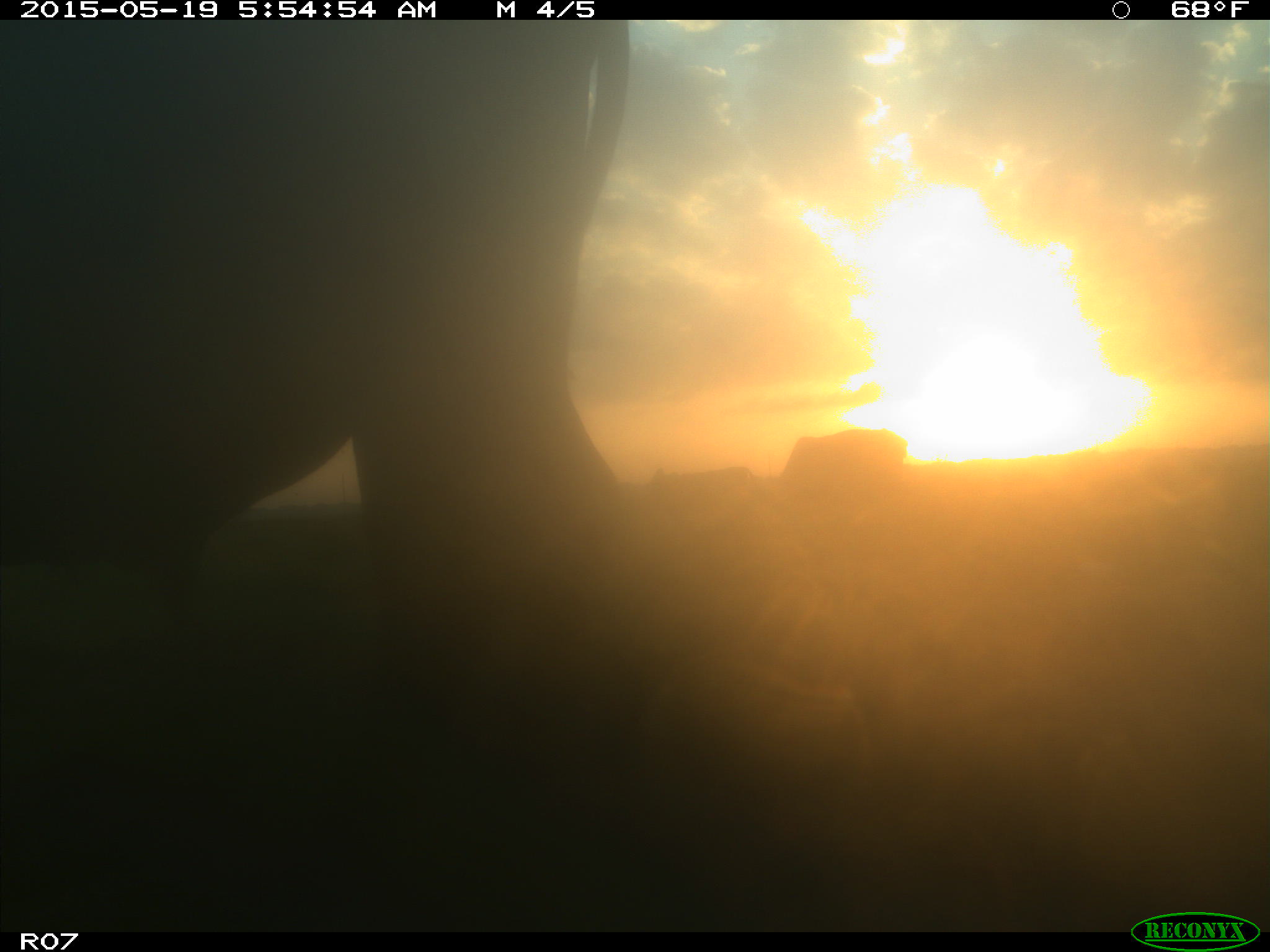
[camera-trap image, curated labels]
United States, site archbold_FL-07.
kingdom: Animalia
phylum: Chordata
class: Mammalia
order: Artiodactyla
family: Bovidae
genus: Bos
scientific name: Bos taurus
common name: domestic cow